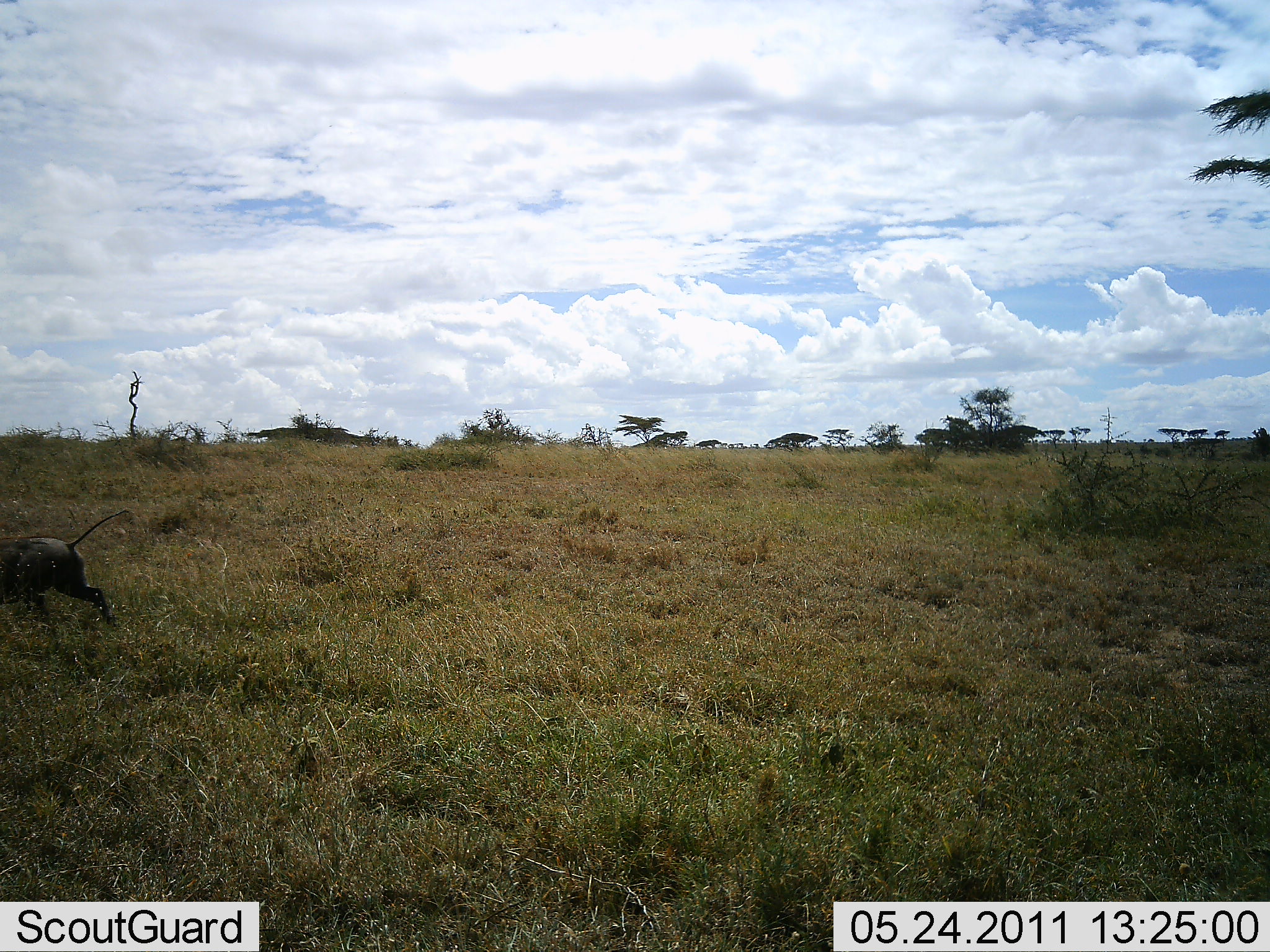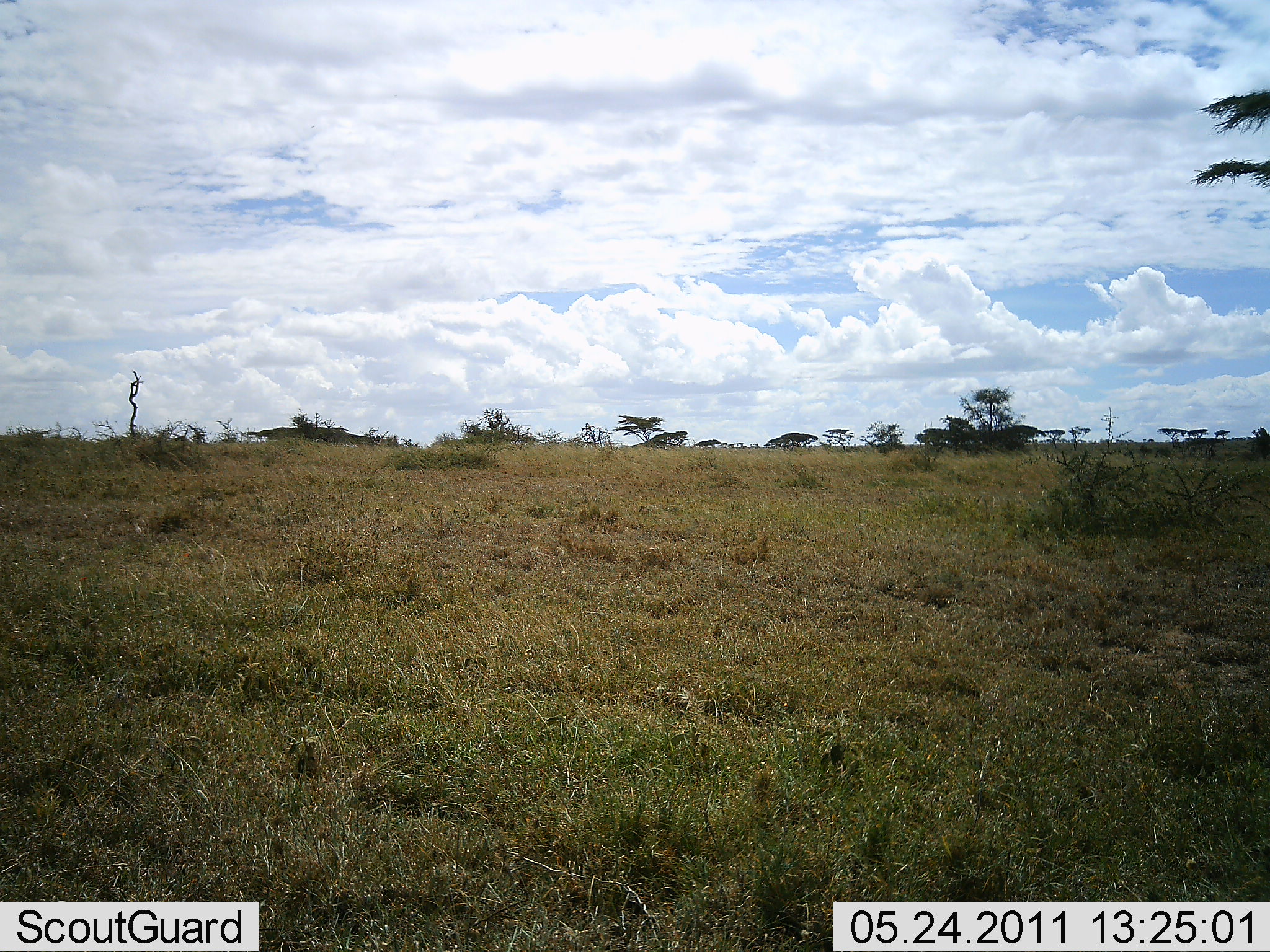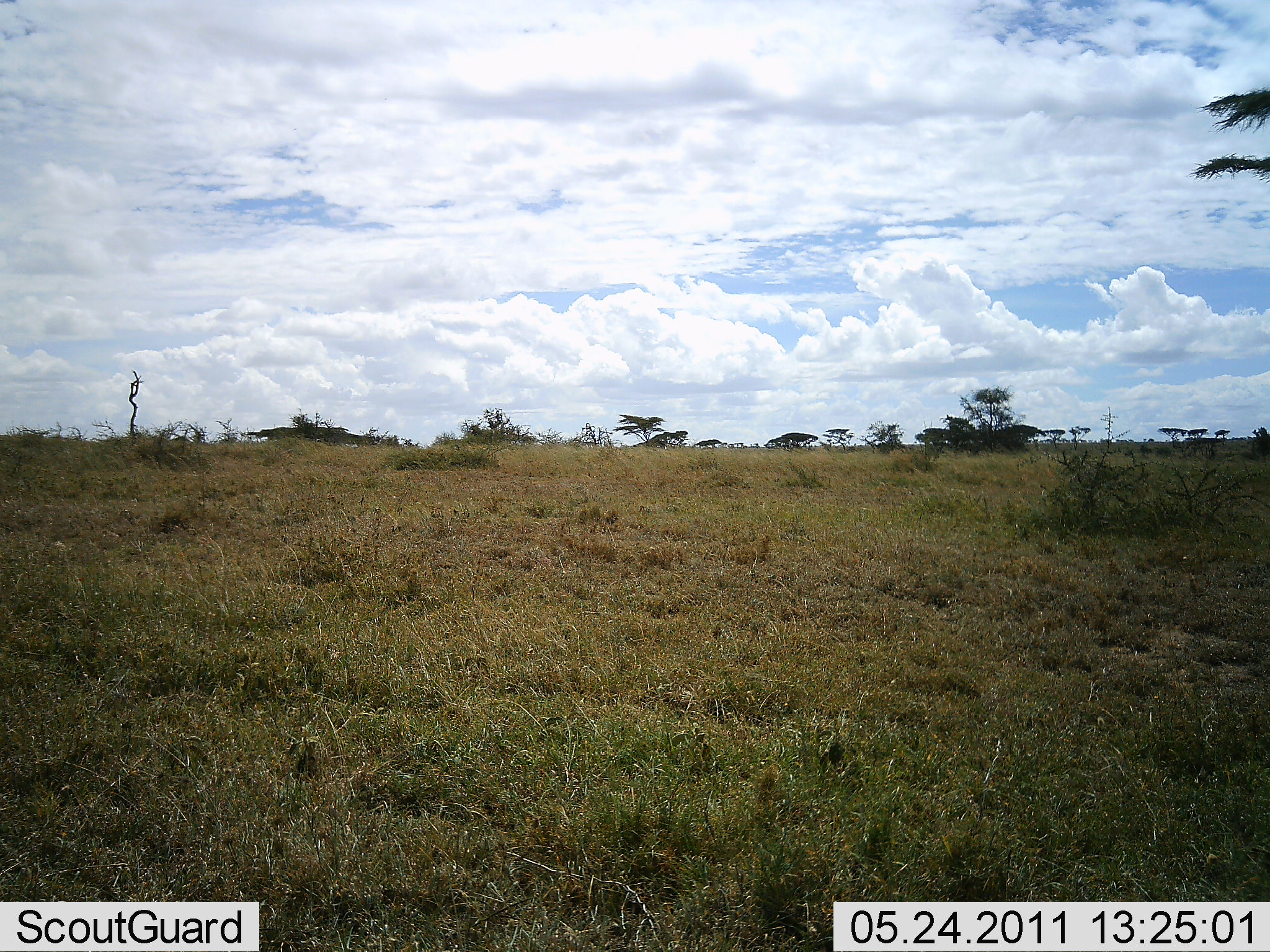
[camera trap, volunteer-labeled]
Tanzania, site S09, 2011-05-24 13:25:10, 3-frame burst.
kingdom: Animalia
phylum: Chordata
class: Mammalia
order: Artiodactyla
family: Suidae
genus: Phacochoerus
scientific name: Phacochoerus africanus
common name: warthog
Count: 1.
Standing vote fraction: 0%.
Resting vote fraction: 0%.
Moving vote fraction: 100%.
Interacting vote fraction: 0%.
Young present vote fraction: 0%.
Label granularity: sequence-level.